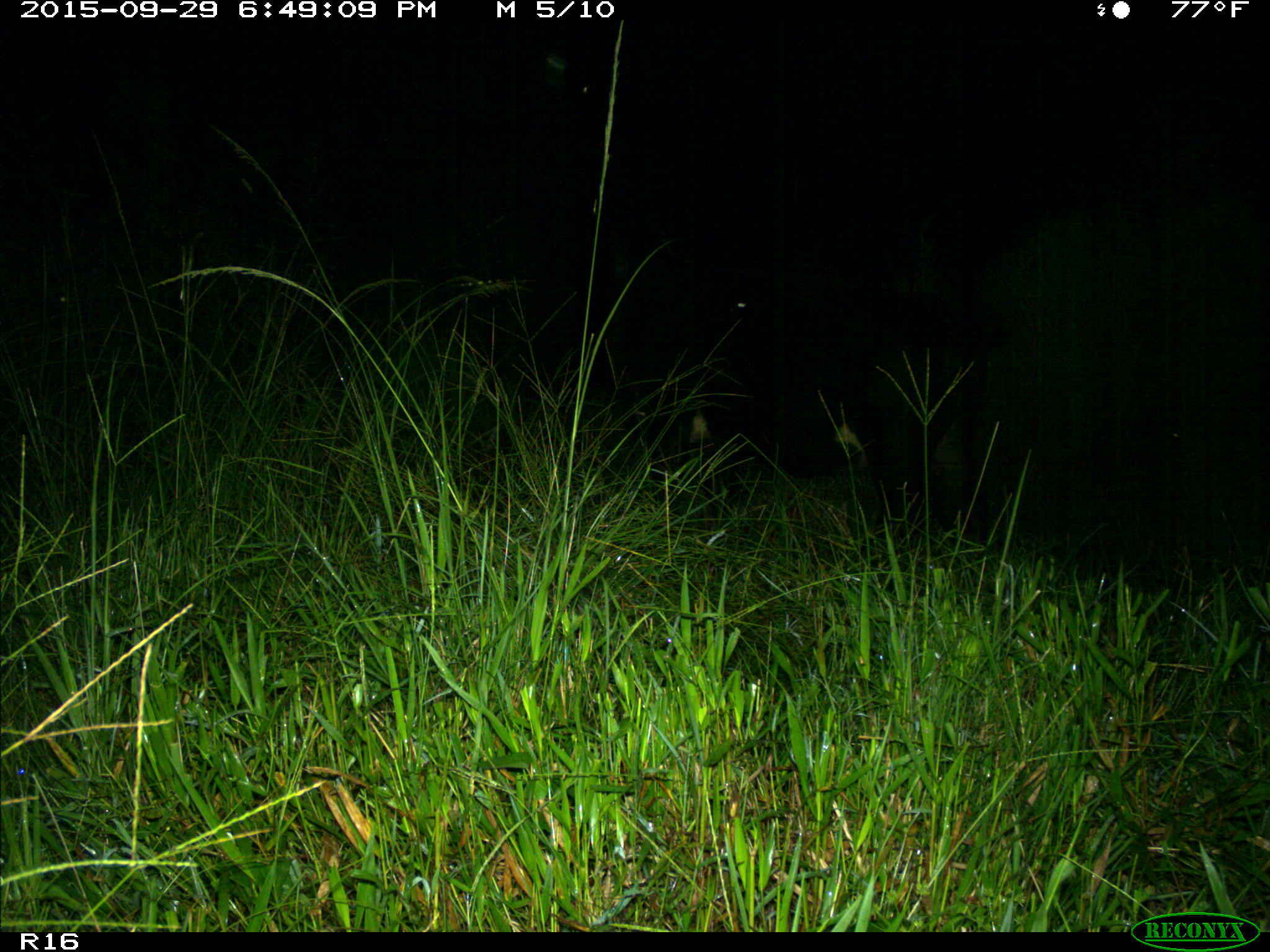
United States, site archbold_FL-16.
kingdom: Animalia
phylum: Chordata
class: Mammalia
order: Artiodactyla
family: Bovidae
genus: Bos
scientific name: Bos taurus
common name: domestic cow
Bos taurus (domestic cow).